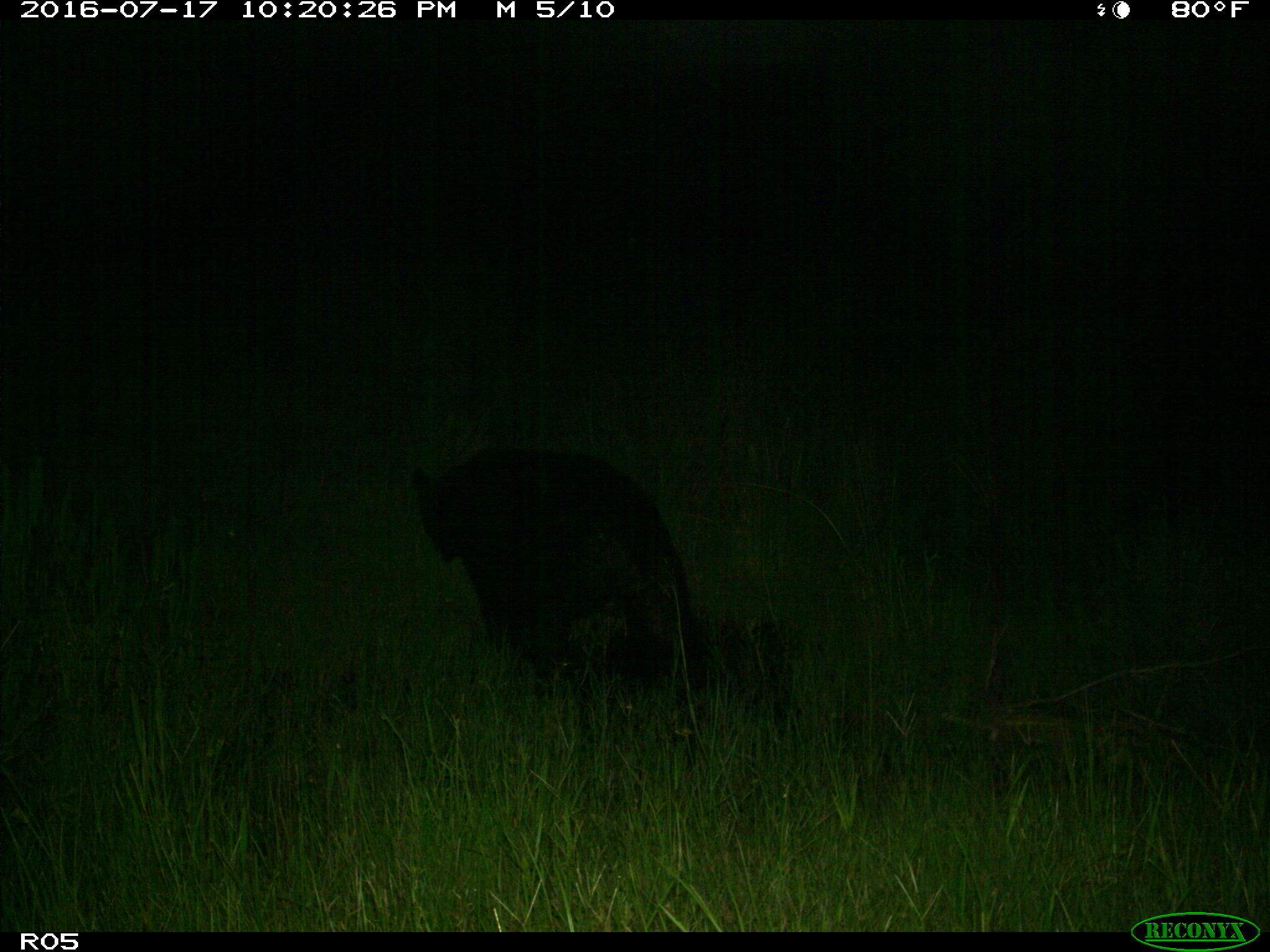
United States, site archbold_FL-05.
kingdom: Animalia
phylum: Chordata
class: Mammalia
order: Carnivora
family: Ursidae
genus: Ursus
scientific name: Ursus americanus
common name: american black bear